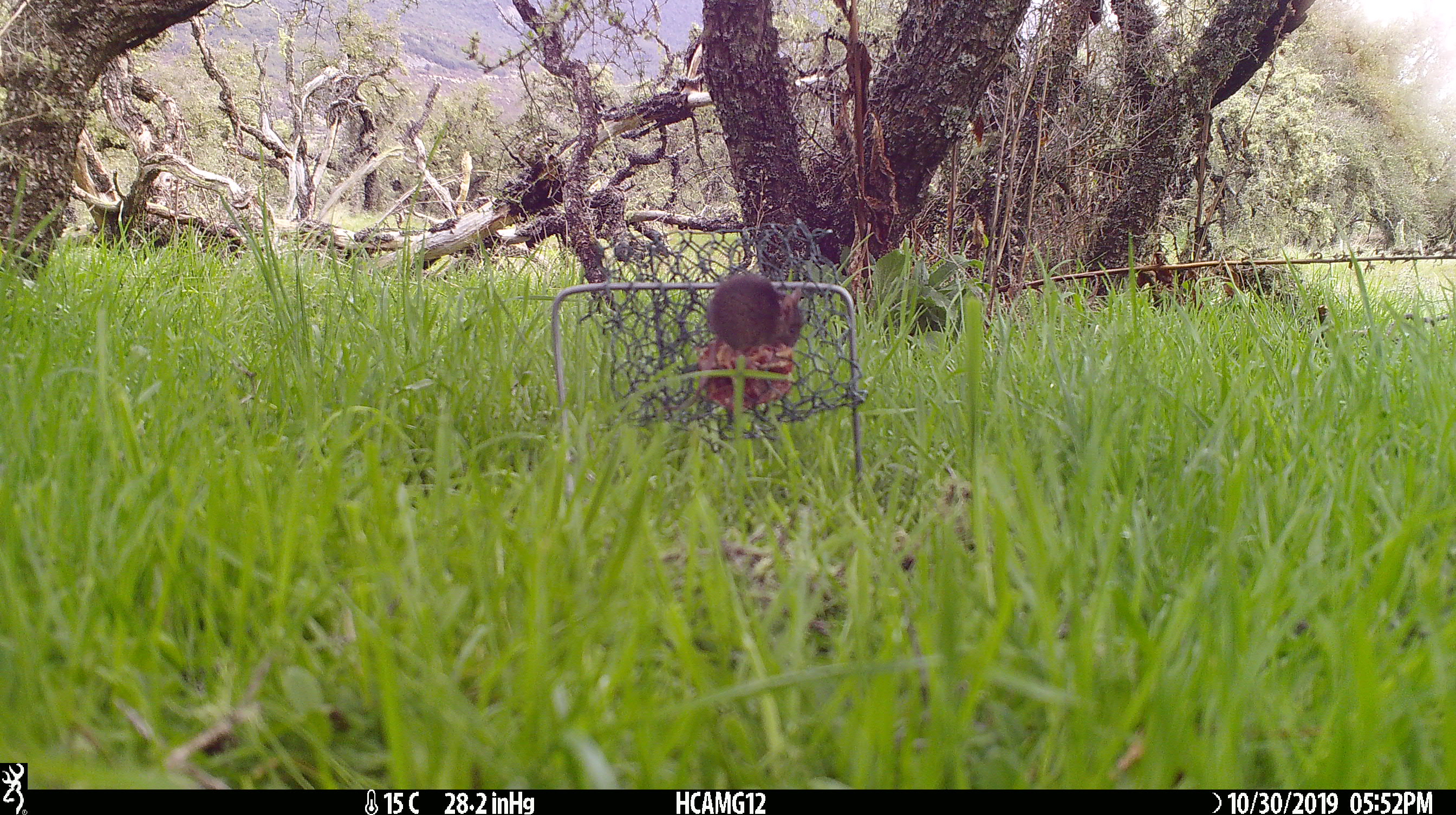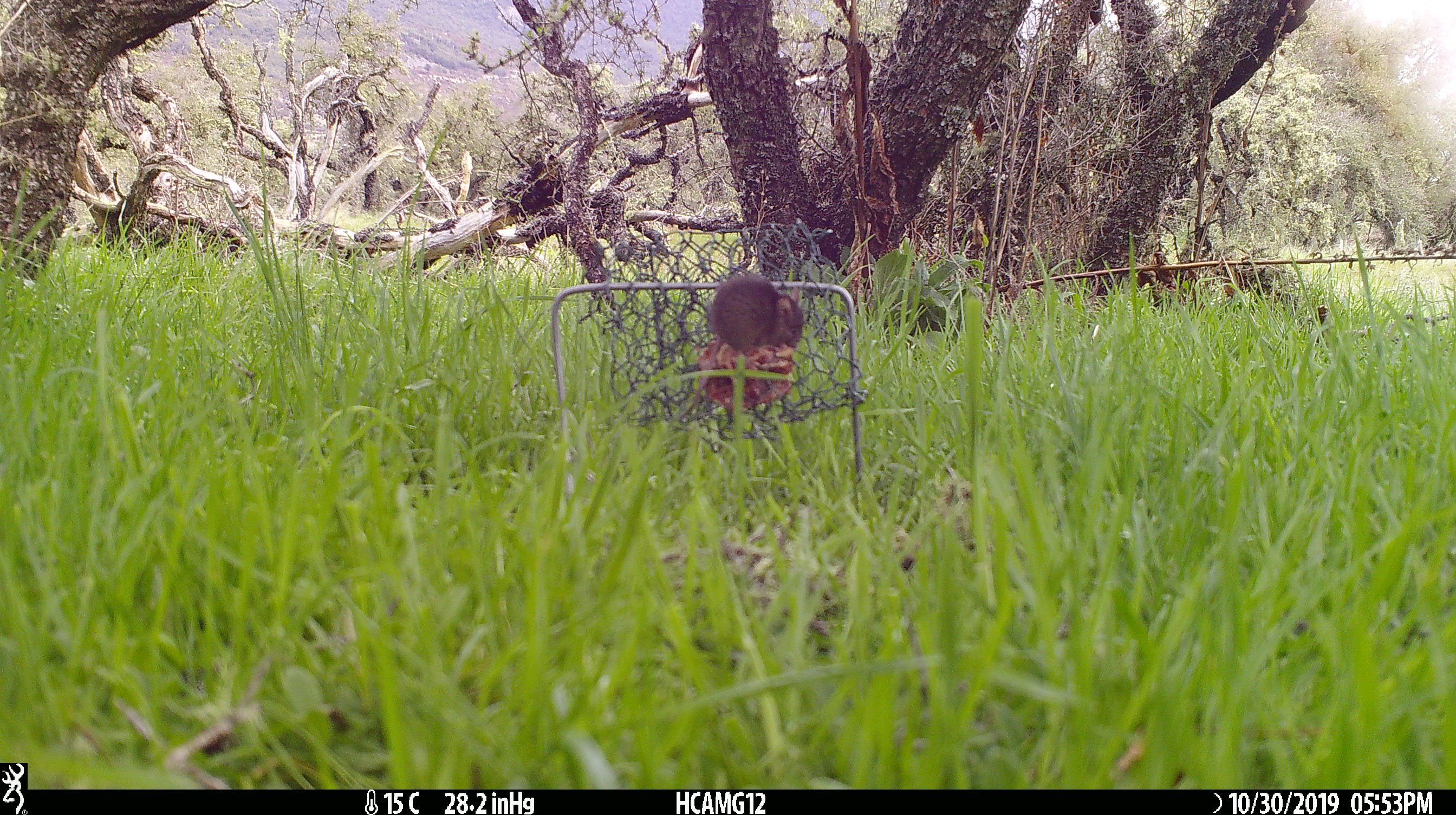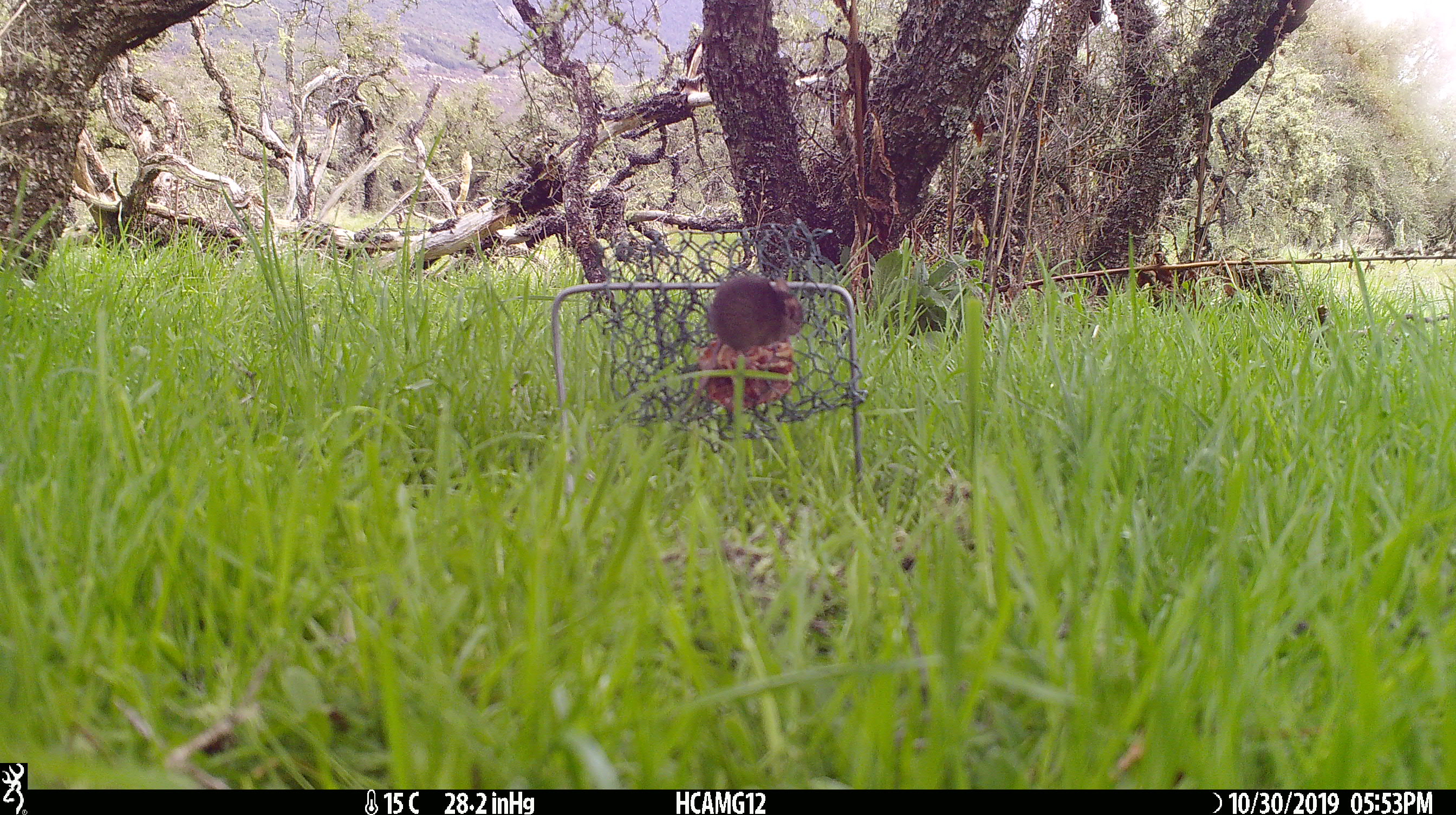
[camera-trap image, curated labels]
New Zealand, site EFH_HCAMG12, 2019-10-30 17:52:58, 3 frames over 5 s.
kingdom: Animalia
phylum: Chordata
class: Mammalia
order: Rodentia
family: Muridae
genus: Mus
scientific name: Mus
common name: mouse